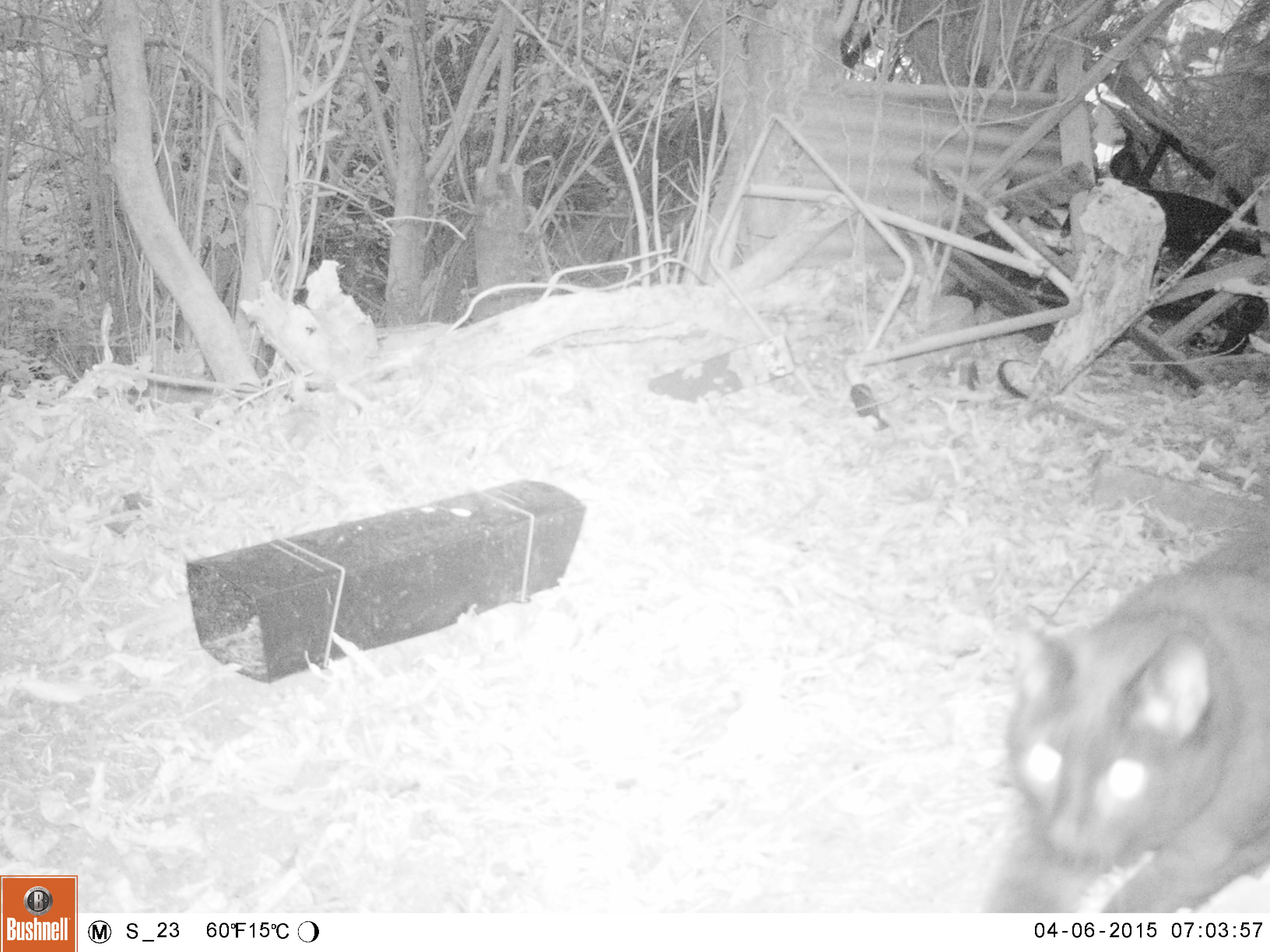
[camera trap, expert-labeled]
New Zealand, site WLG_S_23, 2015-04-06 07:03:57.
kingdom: Animalia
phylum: Chordata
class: Mammalia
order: Carnivora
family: Felidae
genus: Felis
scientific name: Felis catus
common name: domestic cat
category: cat